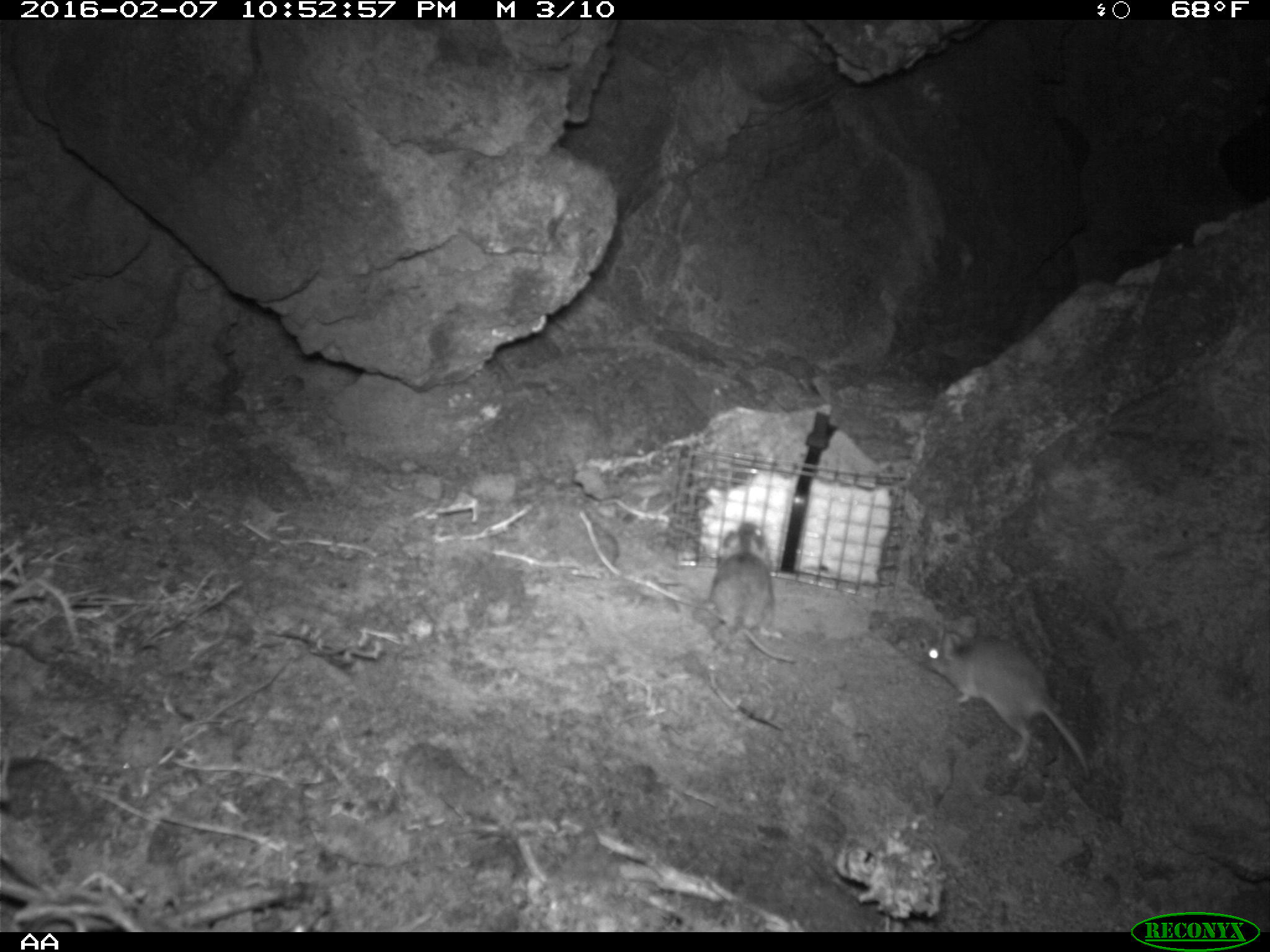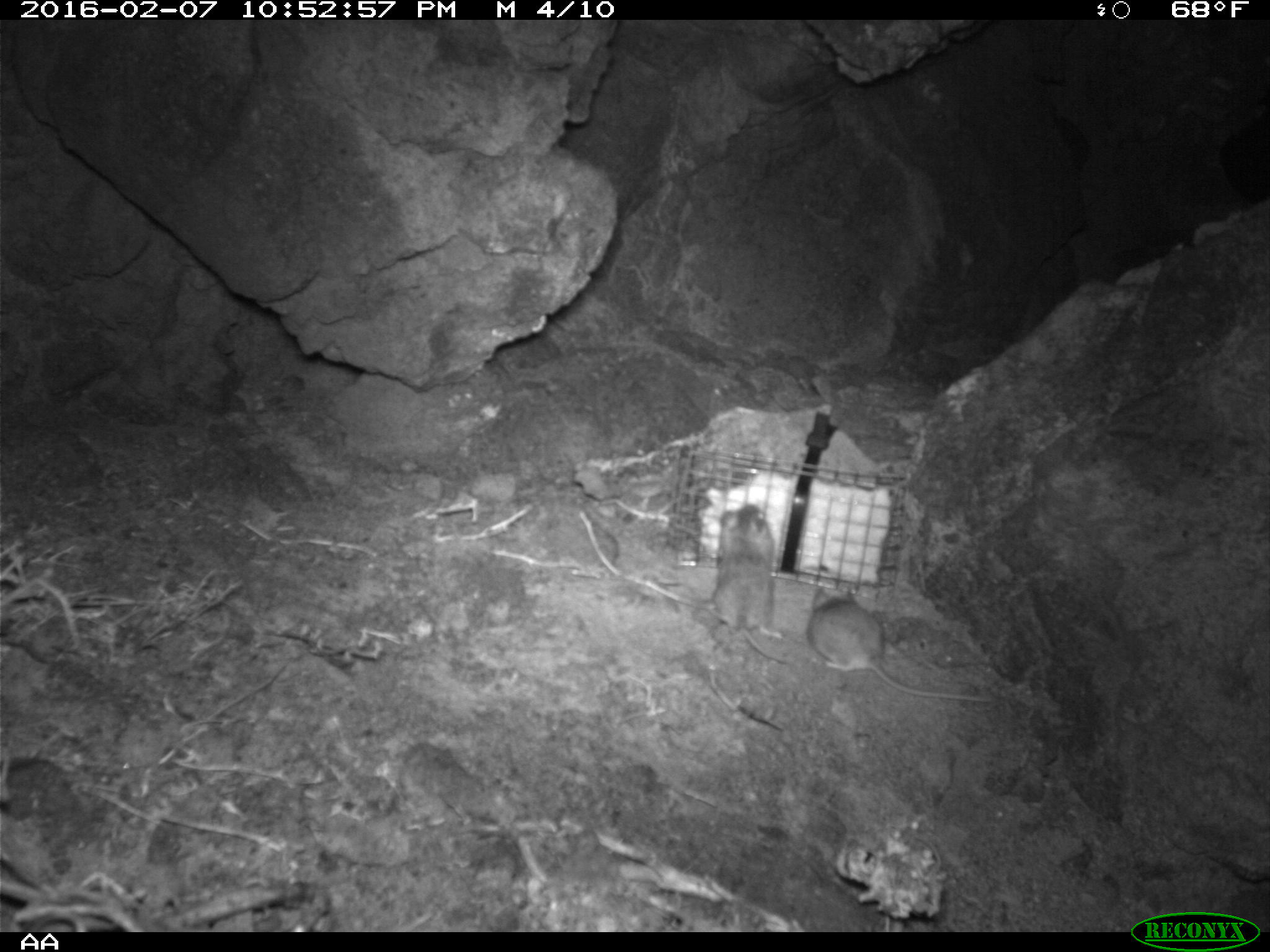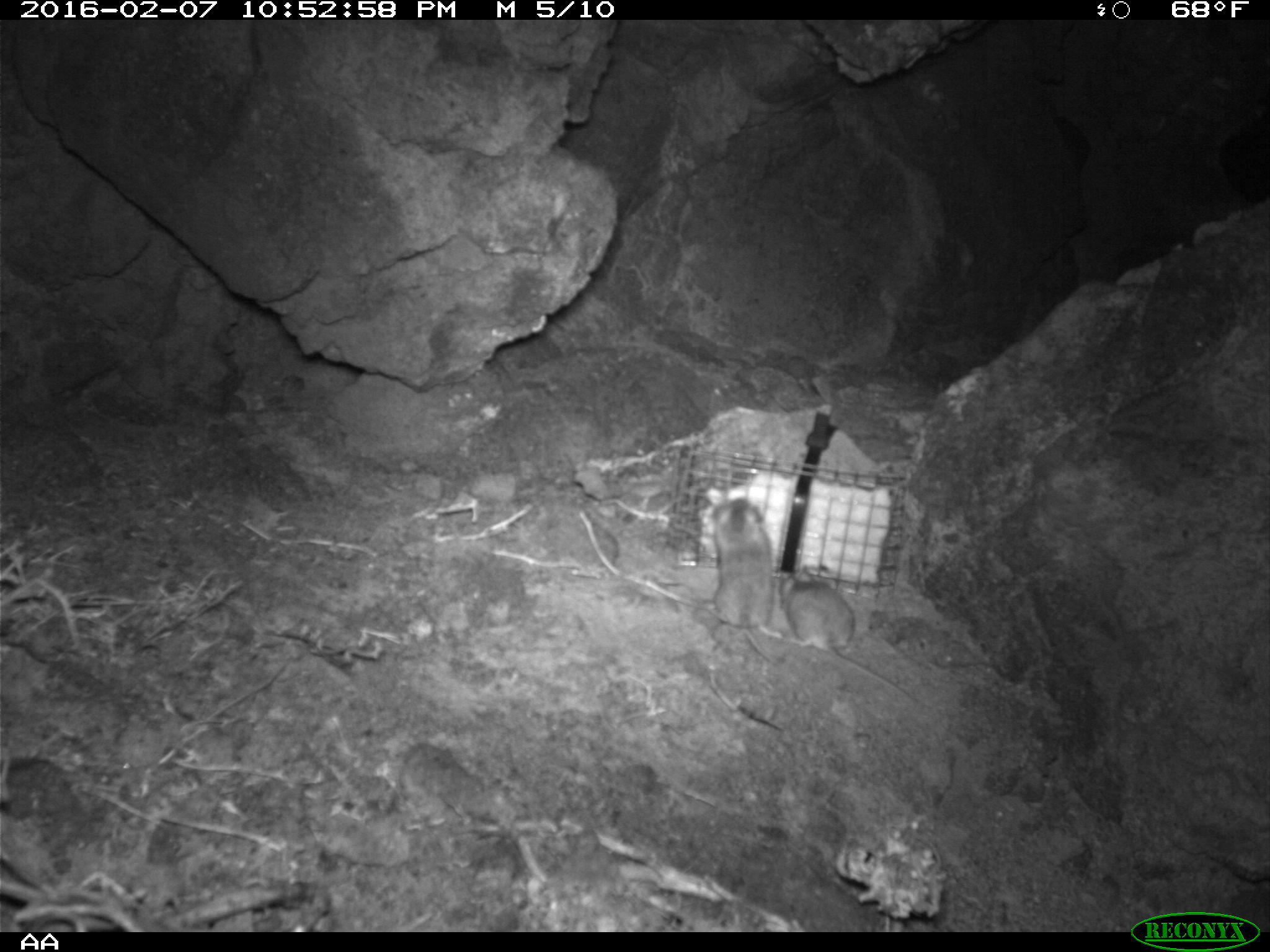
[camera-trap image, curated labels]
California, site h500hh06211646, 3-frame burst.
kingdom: Animalia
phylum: Chordata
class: Mammalia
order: Rodentia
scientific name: Rodentia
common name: rodent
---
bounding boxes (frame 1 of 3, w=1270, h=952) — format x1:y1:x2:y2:
rodent: 917:620:1091:782; 710:521:794:666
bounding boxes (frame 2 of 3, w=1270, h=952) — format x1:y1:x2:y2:
rodent: 806:583:992:702; 687:500:798:664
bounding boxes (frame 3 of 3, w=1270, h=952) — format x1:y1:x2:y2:
rodent: 777:557:920:706; 713:497:778:669